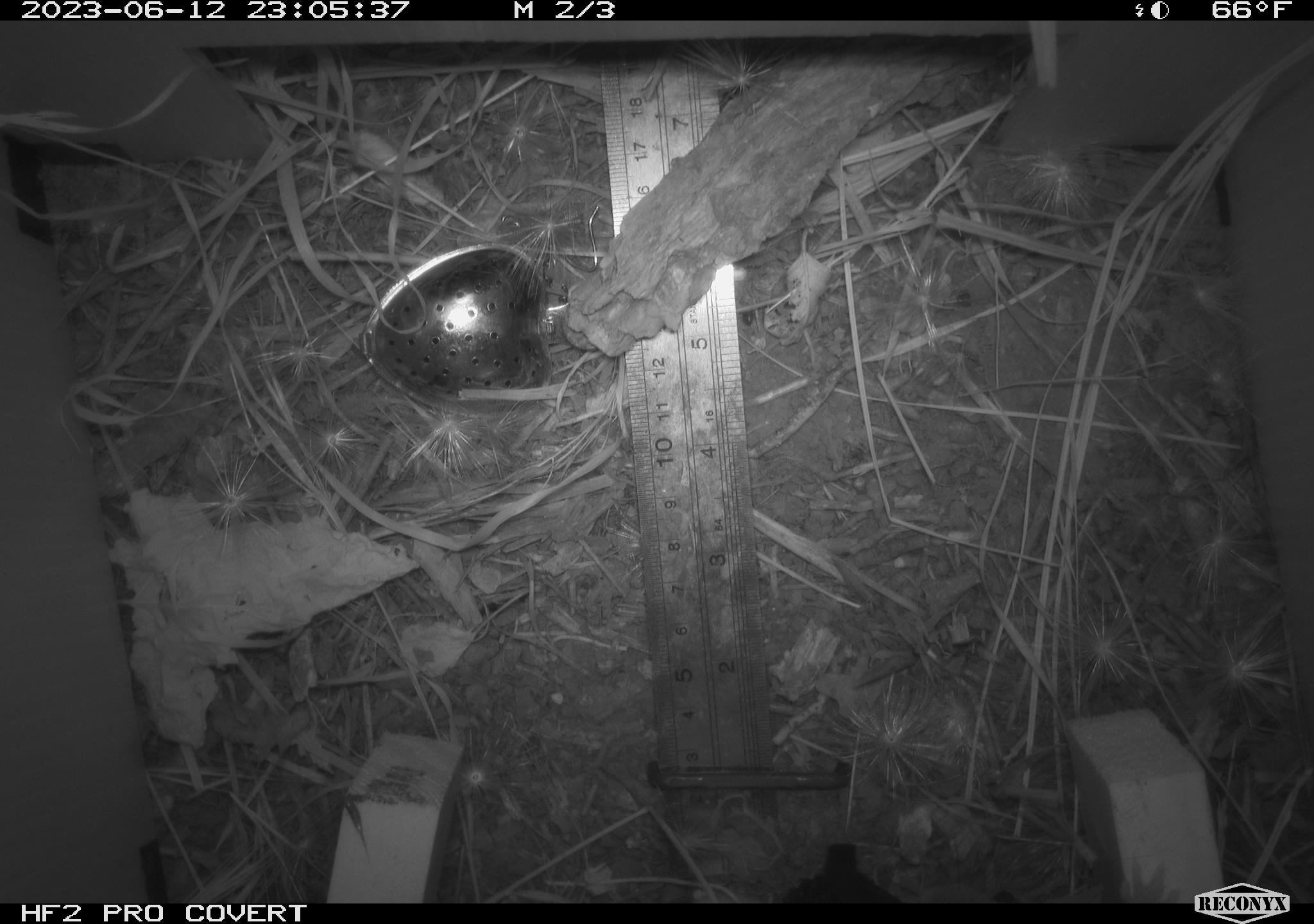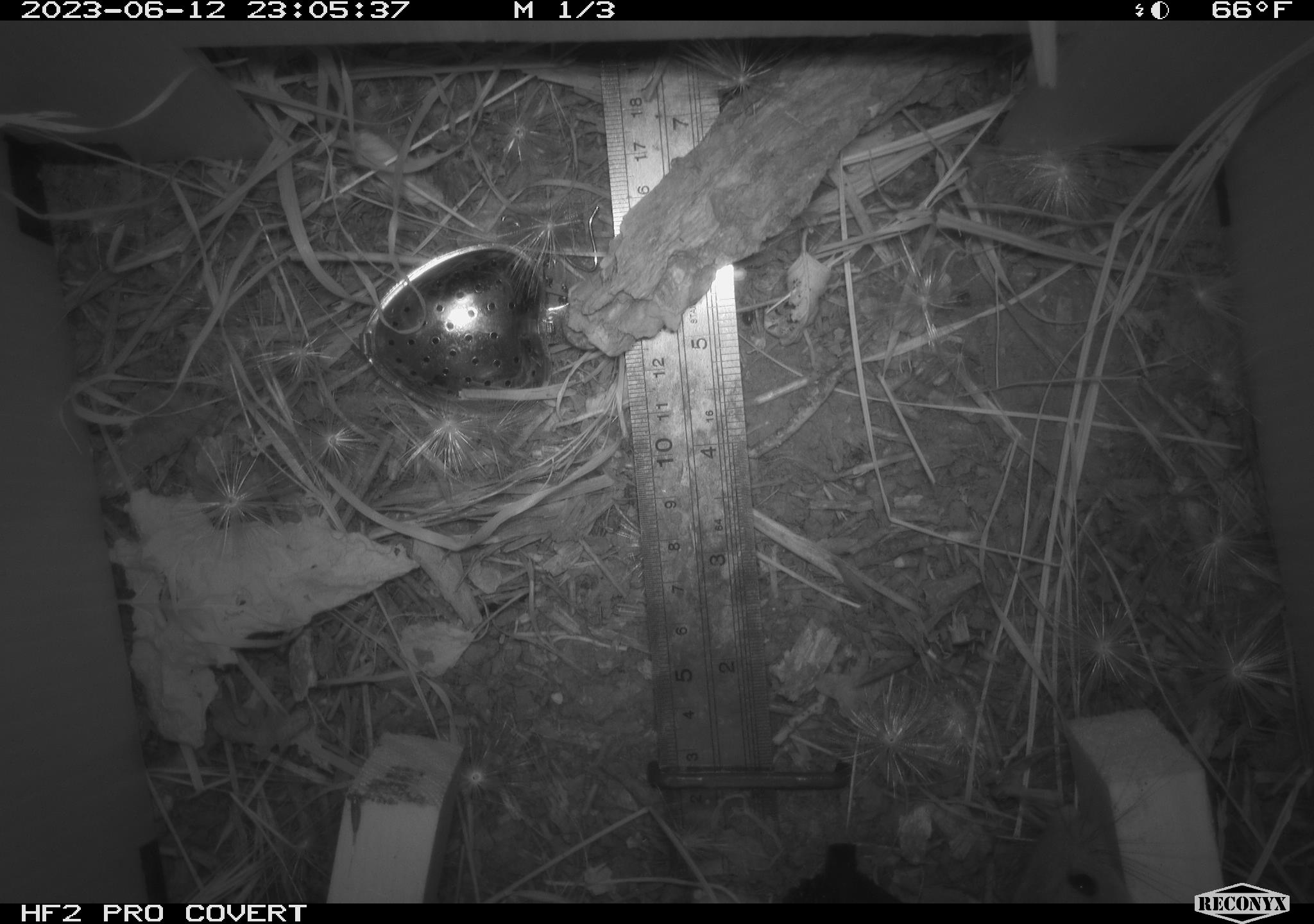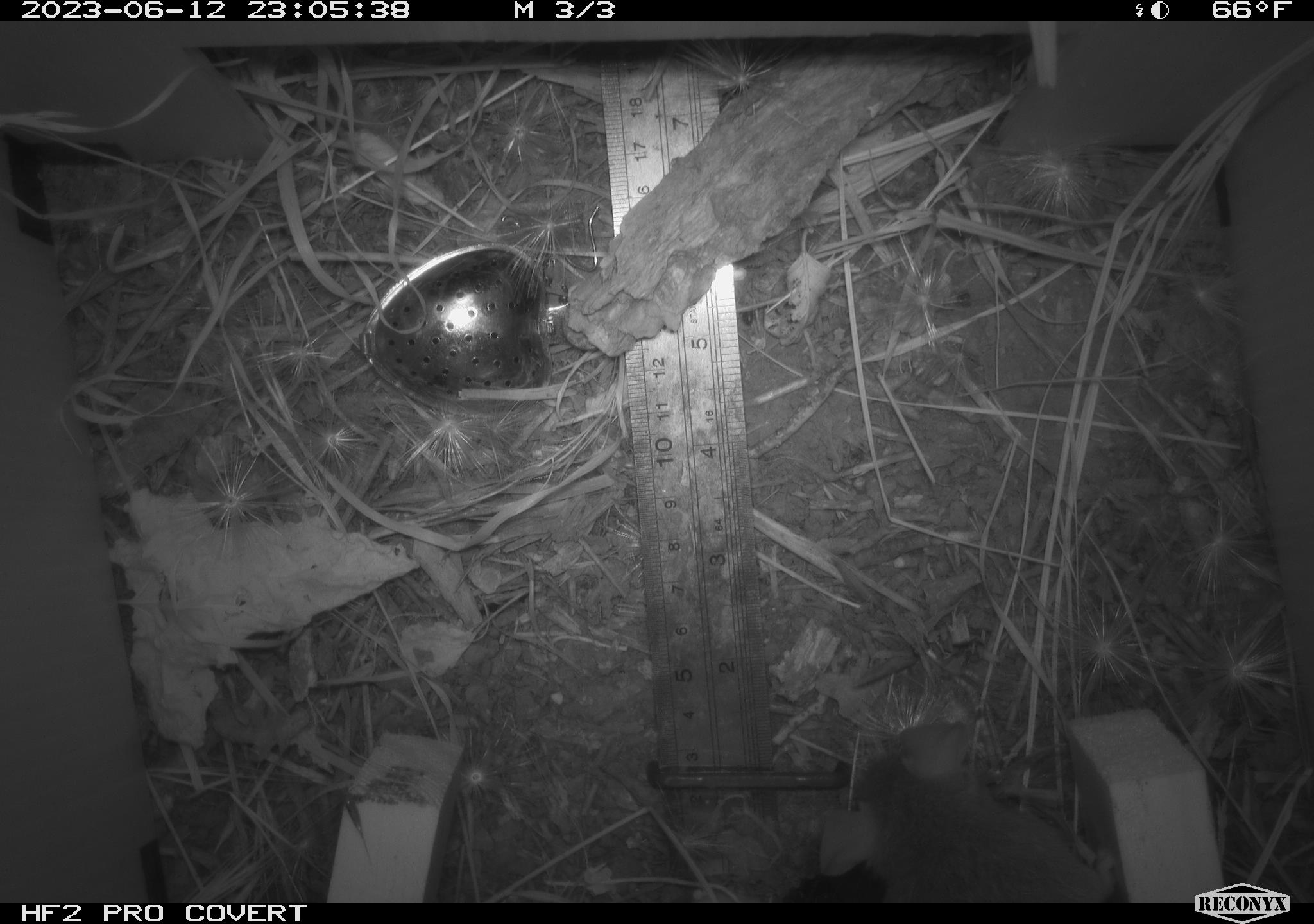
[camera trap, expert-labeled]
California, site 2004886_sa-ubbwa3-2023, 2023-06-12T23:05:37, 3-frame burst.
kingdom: Animalia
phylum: Chordata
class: Mammalia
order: Rodentia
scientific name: Rodentia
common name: mouse species